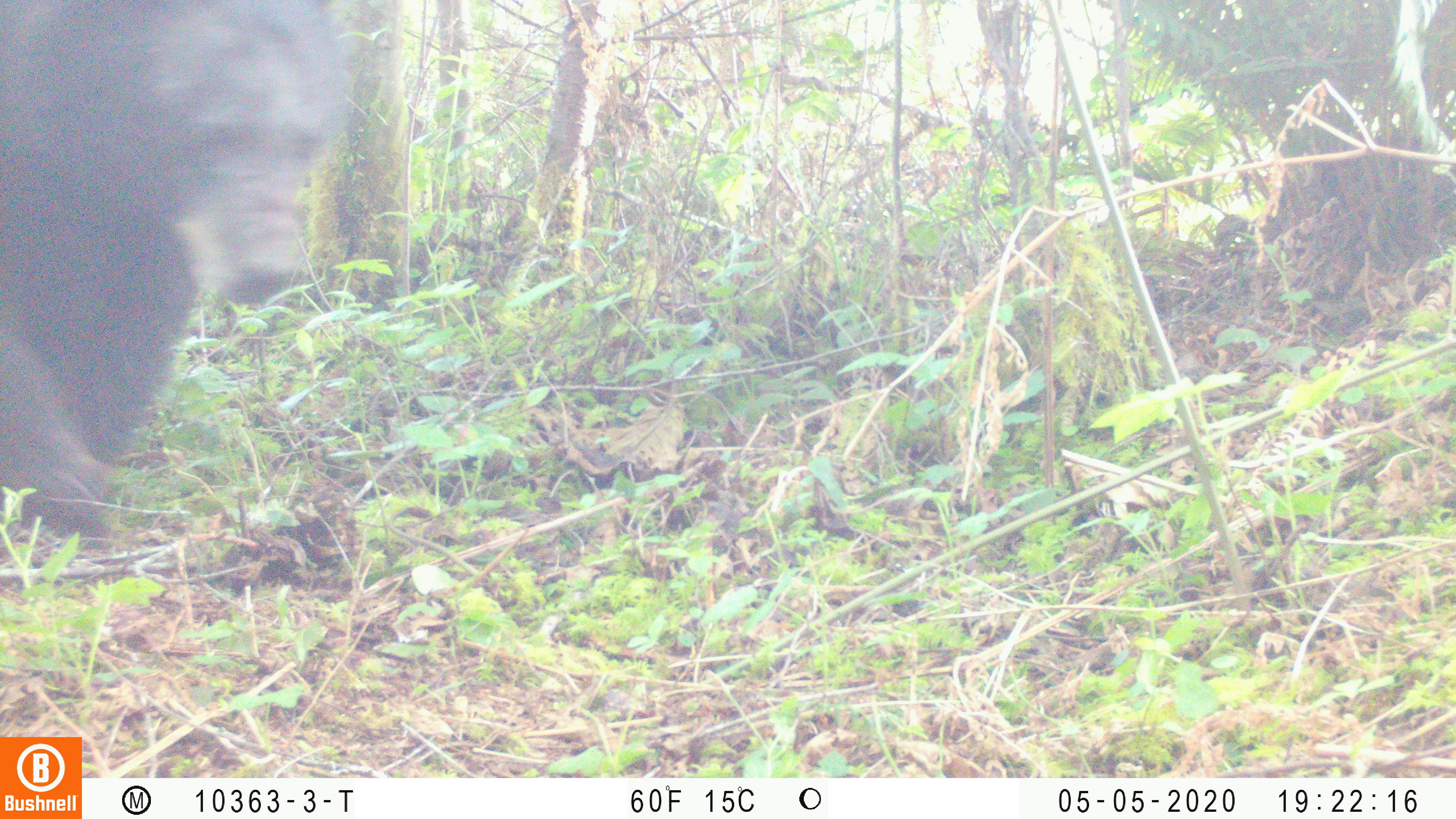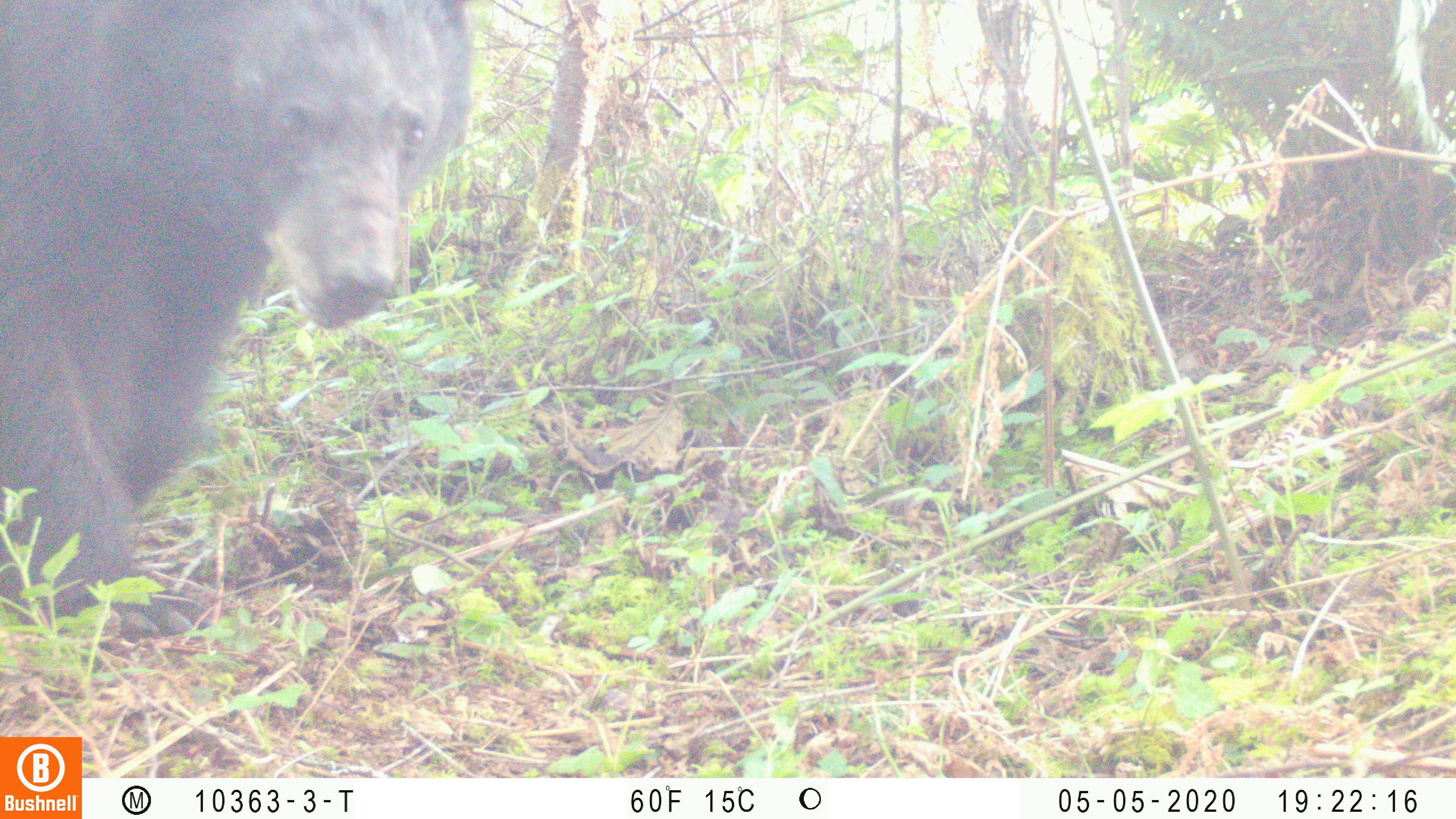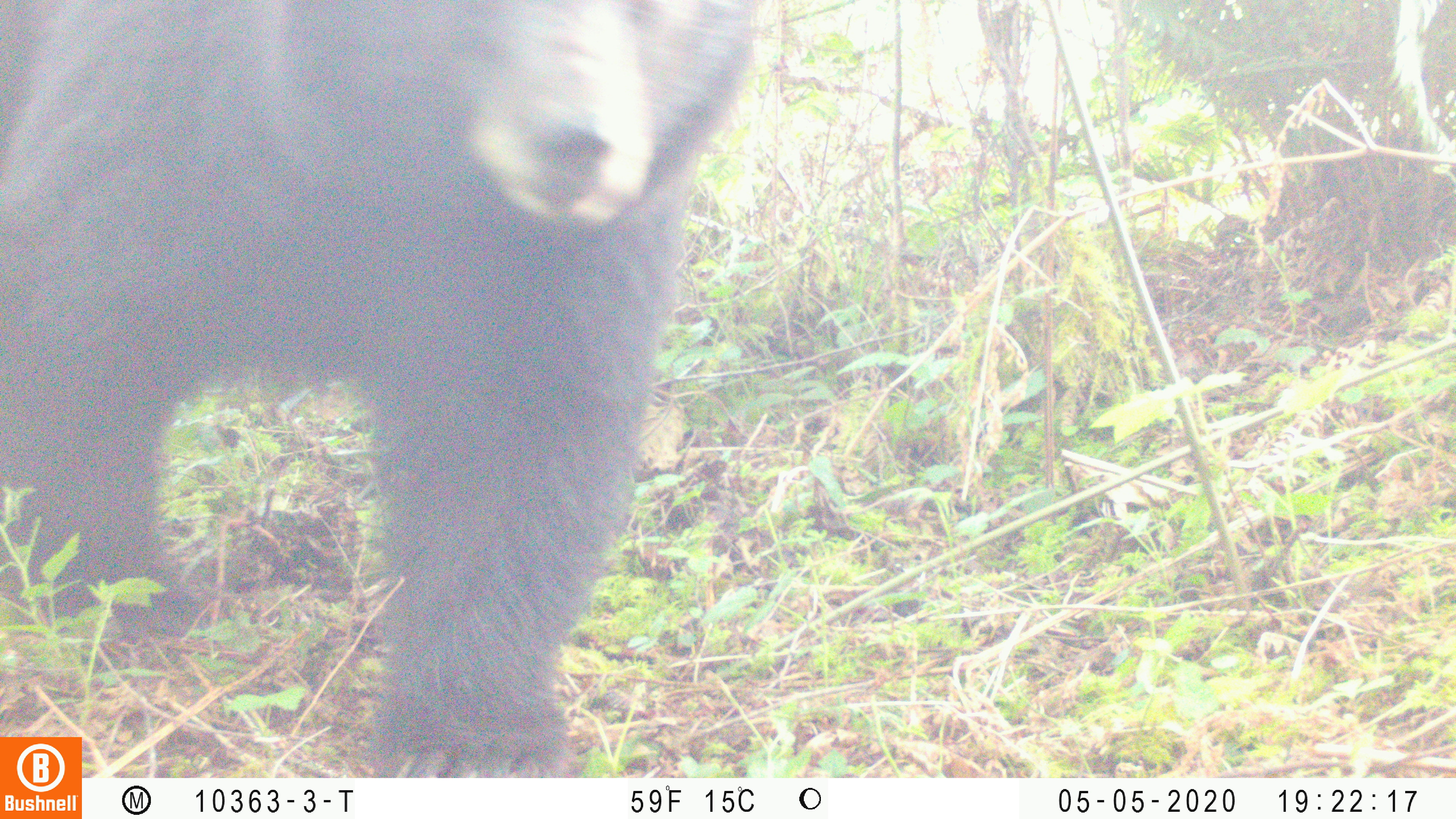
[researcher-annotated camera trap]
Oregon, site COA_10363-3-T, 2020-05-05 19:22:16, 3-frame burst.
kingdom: Animalia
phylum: Chordata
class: Mammalia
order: Carnivora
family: Ursidae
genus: Ursus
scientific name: Ursus americanus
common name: american black bear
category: black bear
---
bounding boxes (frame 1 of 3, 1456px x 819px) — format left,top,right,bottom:
black bear: 3,7,349,548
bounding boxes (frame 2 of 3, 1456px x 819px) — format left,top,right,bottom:
black bear: 0,0,482,635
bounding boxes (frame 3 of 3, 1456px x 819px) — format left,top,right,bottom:
black bear: 4,0,755,732